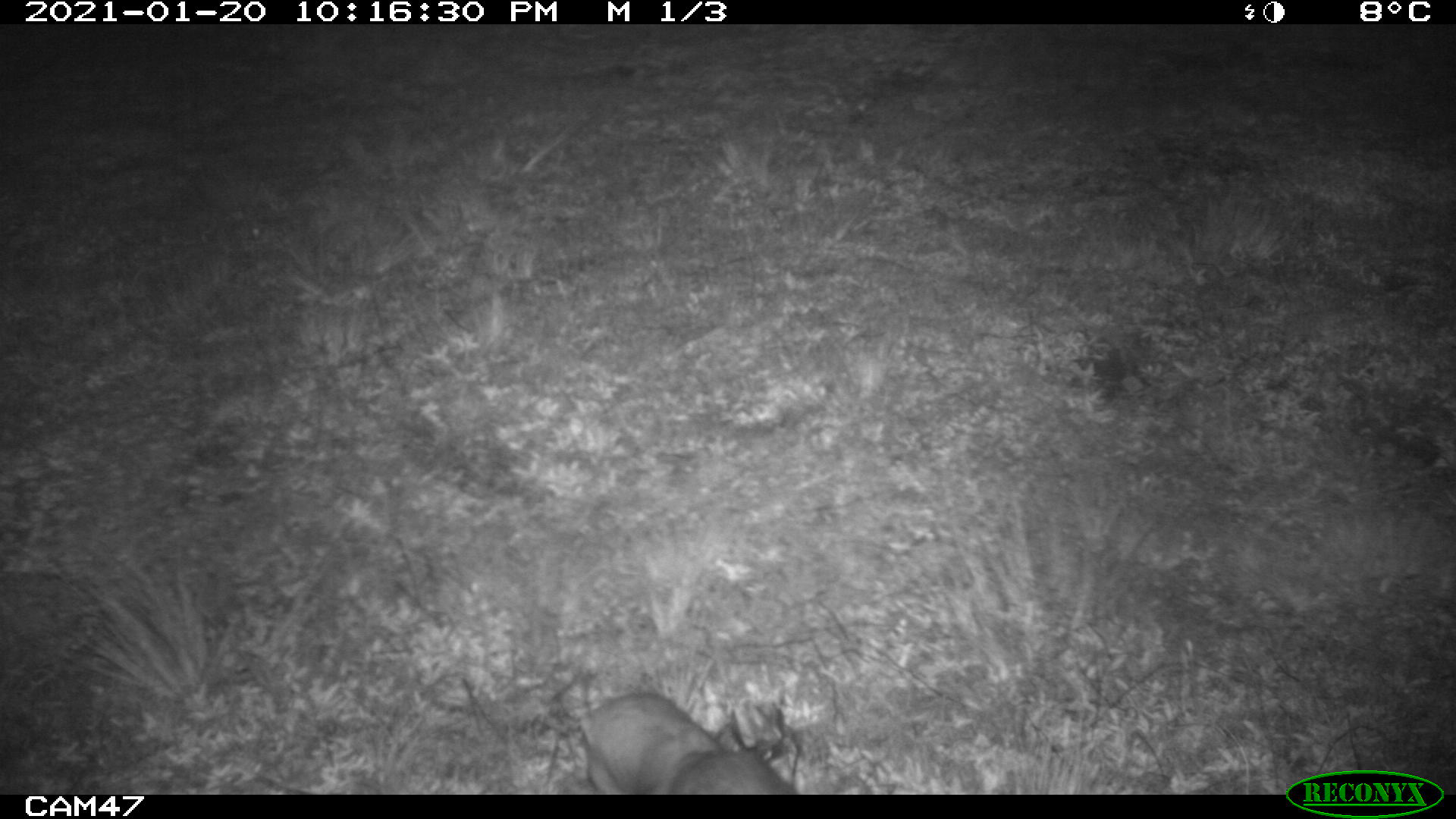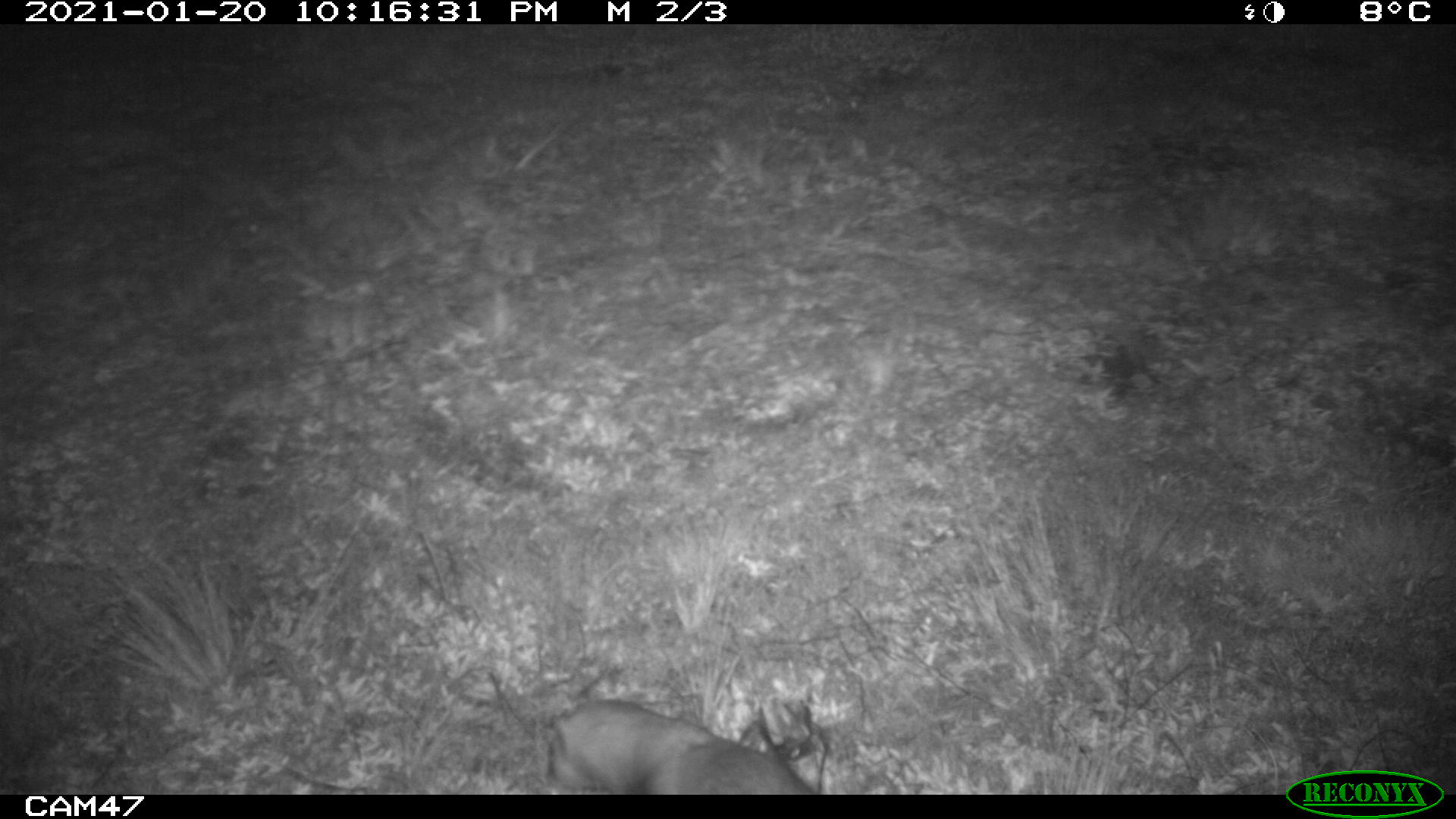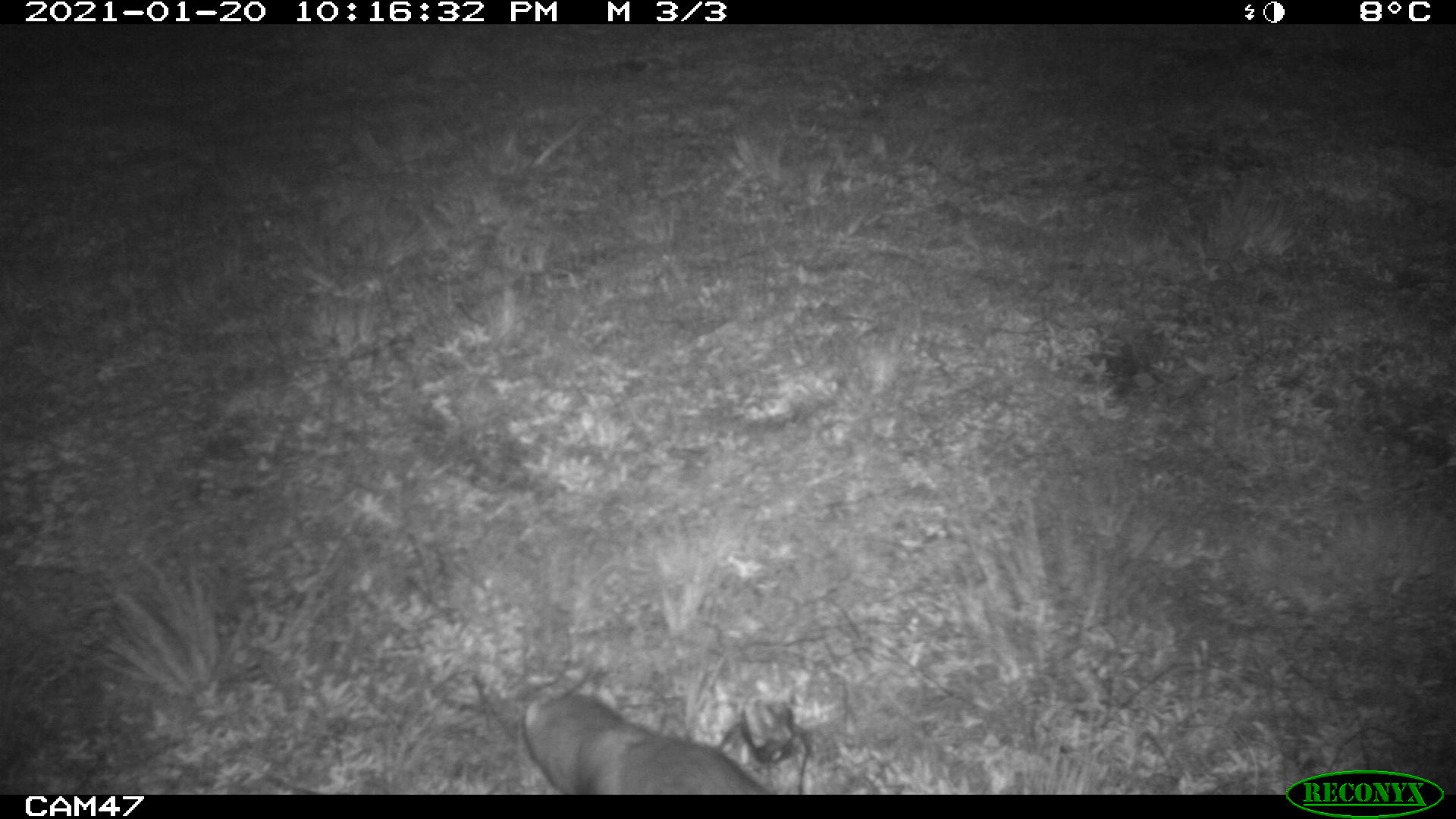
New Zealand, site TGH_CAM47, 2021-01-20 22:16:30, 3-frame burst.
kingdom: Animalia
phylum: Chordata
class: Mammalia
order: Carnivora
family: Mustelidae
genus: Mustela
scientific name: Mustela furo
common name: ferret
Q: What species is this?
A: Ferret (Mustela furo).